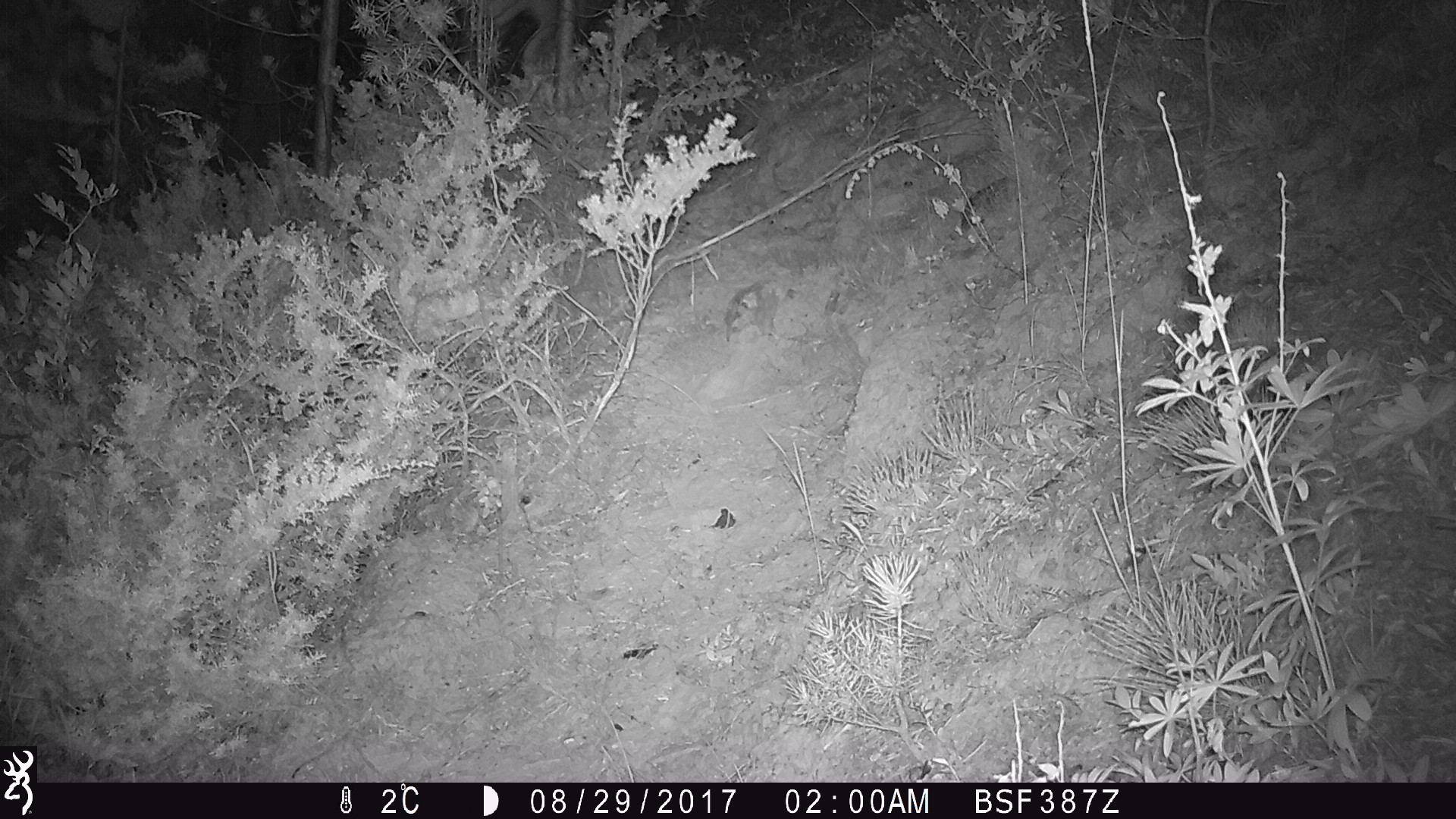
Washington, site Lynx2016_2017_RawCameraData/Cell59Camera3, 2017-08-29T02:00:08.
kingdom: Animalia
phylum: Chordata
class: Mammalia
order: Artiodactyla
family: Bovidae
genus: Bos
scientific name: Bos taurus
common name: domestic cattle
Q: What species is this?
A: Domestic cattle (Bos taurus).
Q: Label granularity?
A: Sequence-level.